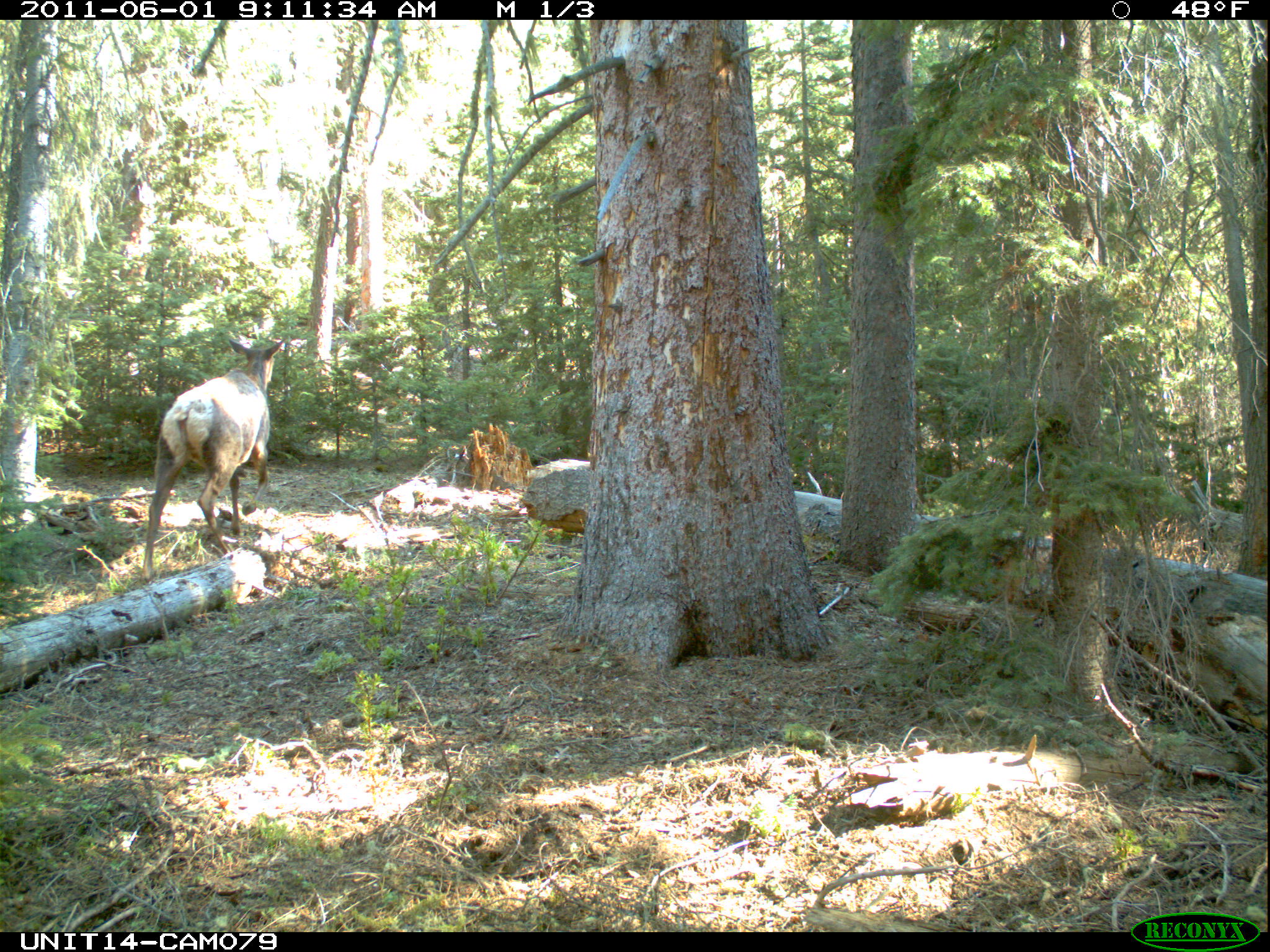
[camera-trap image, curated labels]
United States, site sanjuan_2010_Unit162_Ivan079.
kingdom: Animalia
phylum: Chordata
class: Mammalia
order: Artiodactyla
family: Cervidae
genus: Cervus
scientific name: Cervus elaphus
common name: red deer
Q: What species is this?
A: Cervus elaphus (red deer).